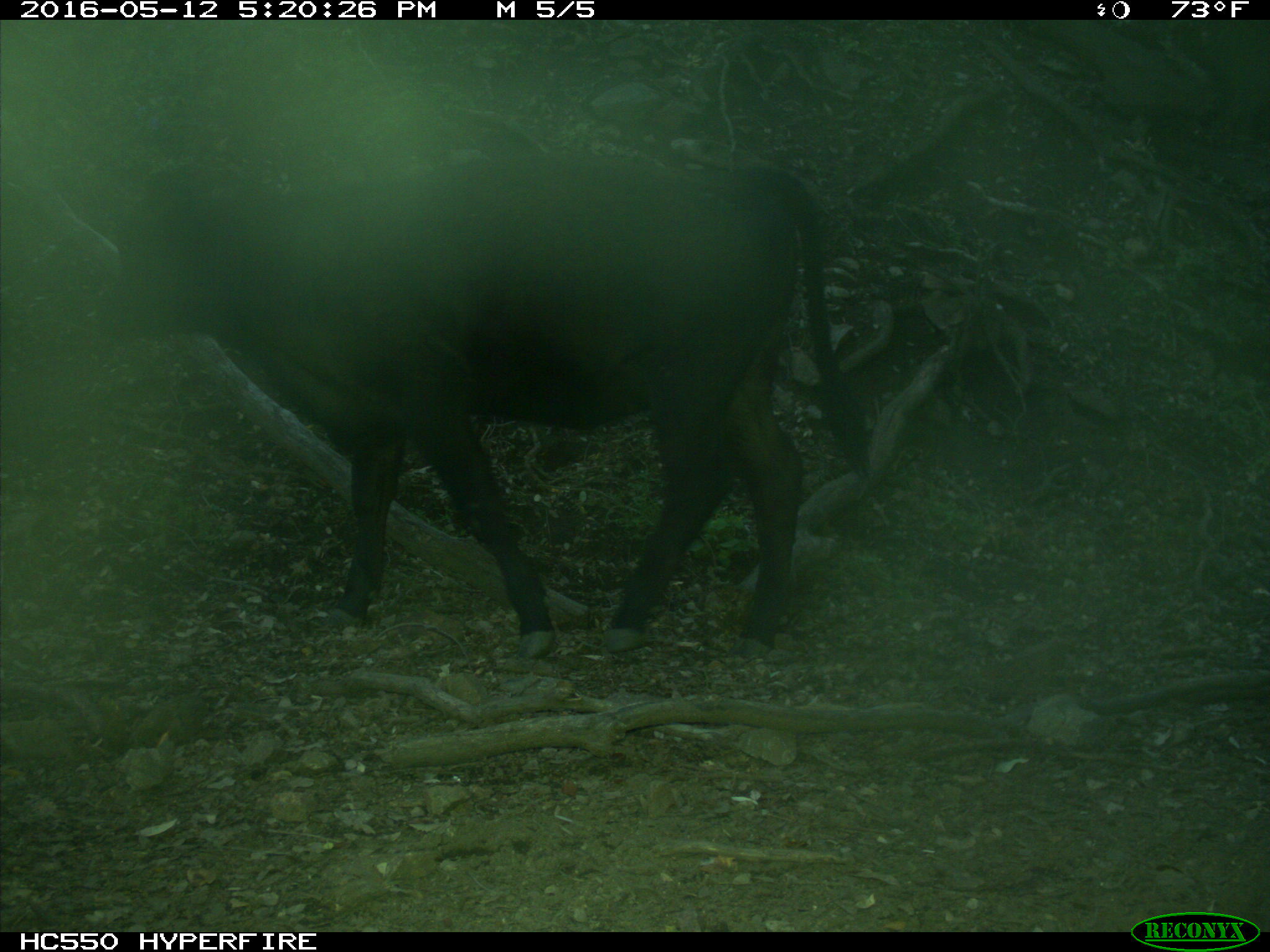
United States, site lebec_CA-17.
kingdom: Animalia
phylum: Chordata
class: Mammalia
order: Artiodactyla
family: Bovidae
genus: Bos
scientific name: Bos taurus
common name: domestic cow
Bos taurus (domestic cow).